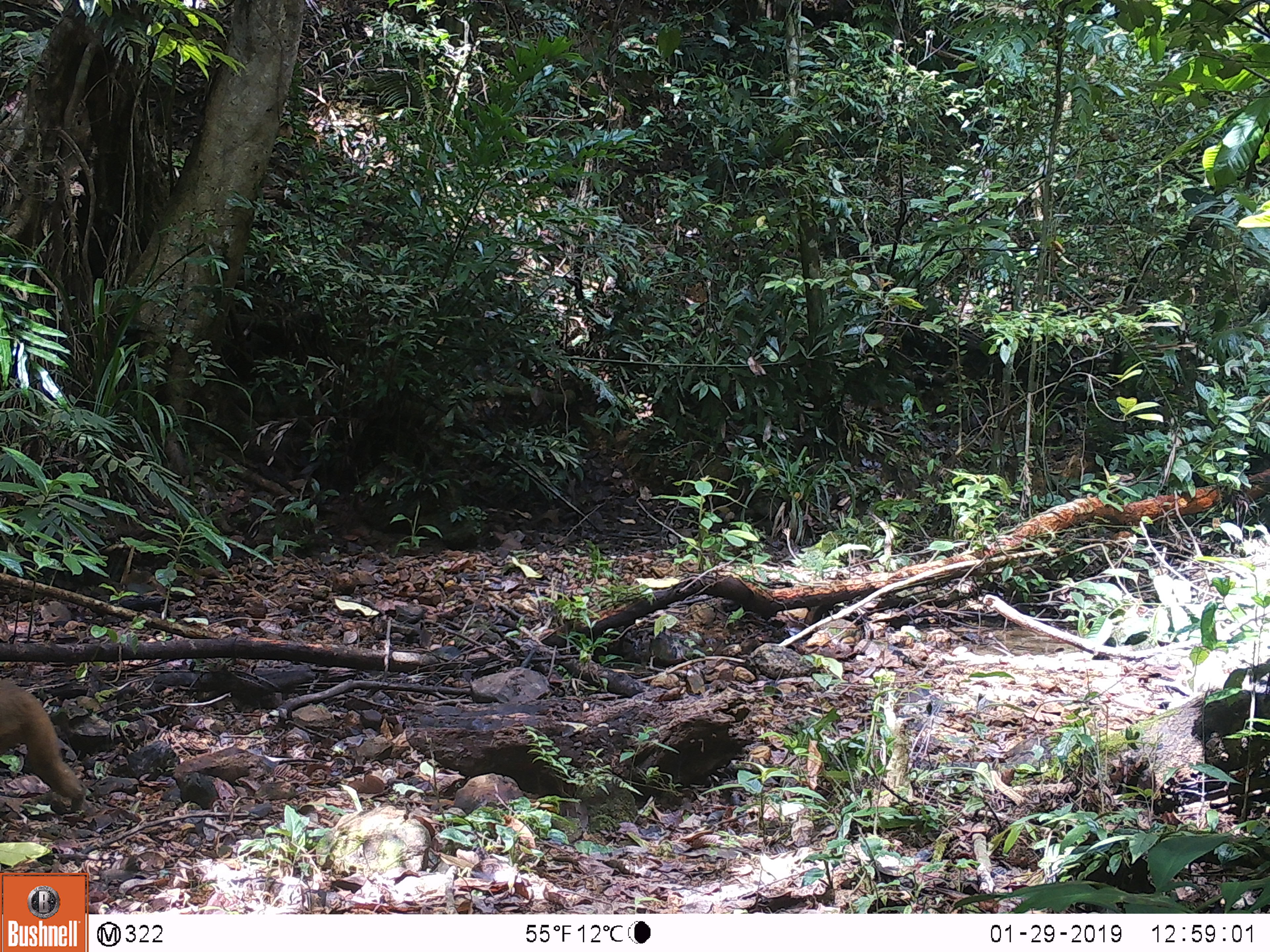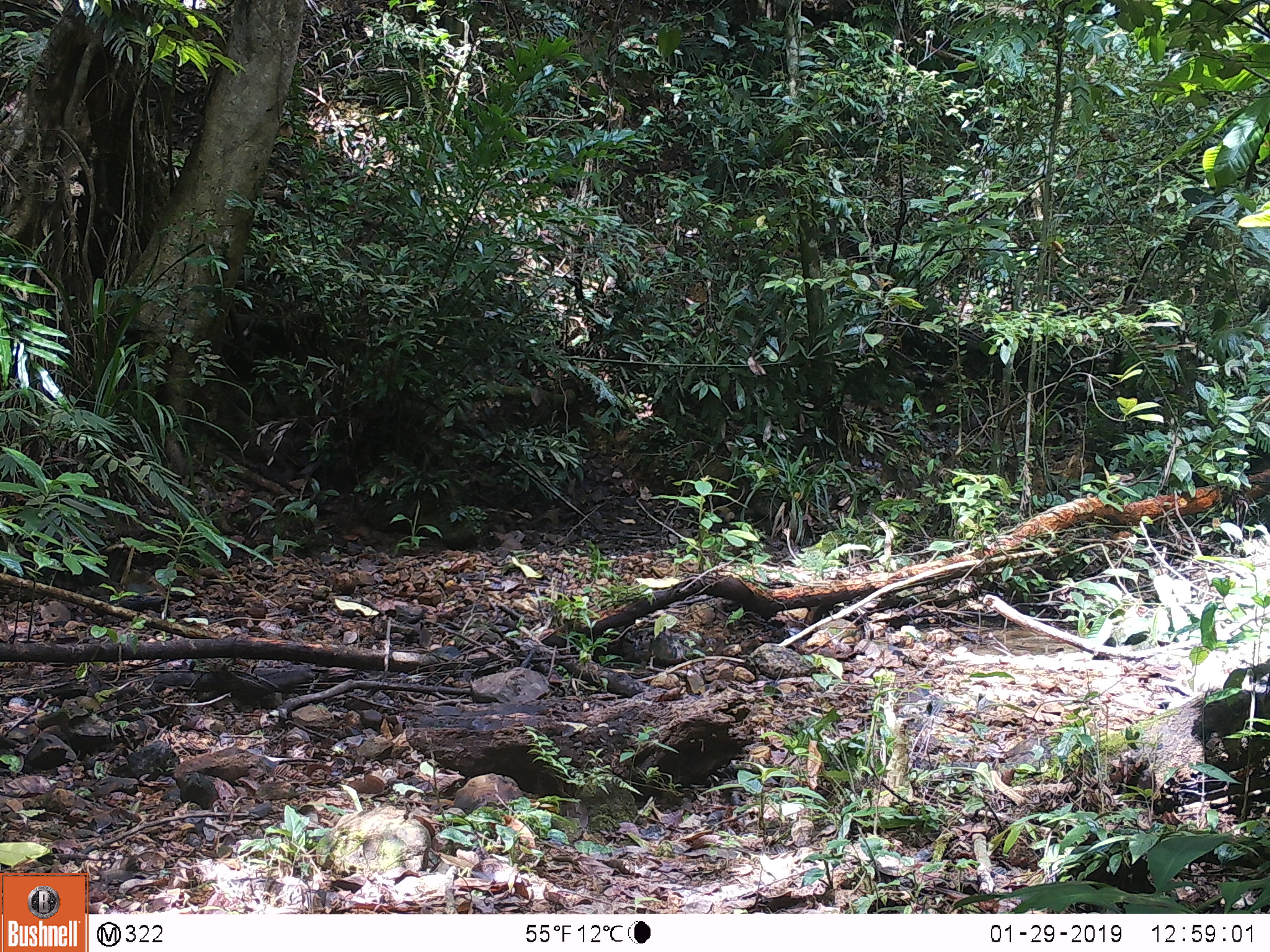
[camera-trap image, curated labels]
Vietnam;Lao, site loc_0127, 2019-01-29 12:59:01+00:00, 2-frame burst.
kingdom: Animalia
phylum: Chordata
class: Mammalia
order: Primates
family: Cercopithecidae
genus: Macaca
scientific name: Macaca arctoides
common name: stump-tailed macaque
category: stump tailed macaque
Stump tailed macaque (stump-tailed macaque) (Macaca arctoides). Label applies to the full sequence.